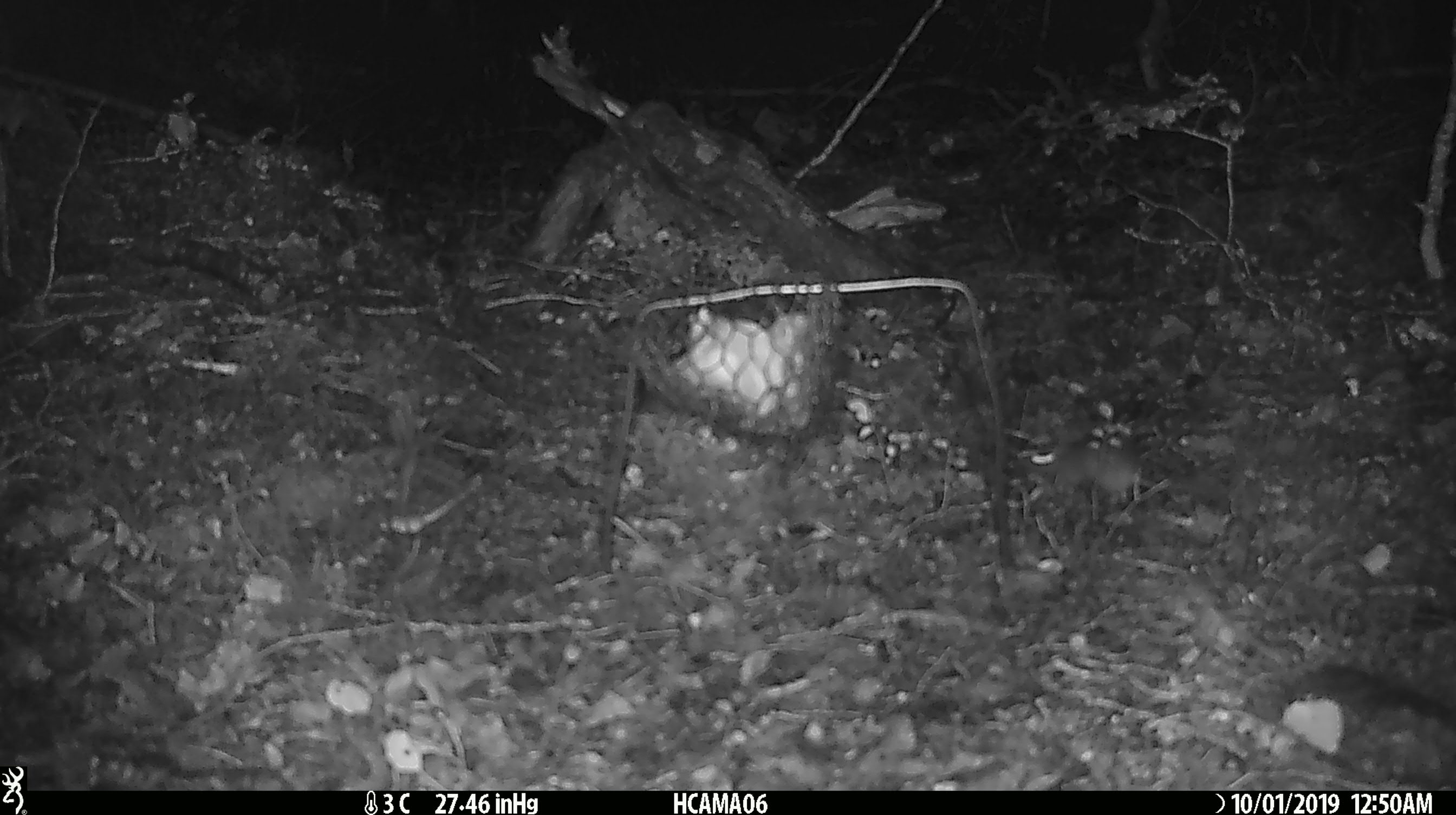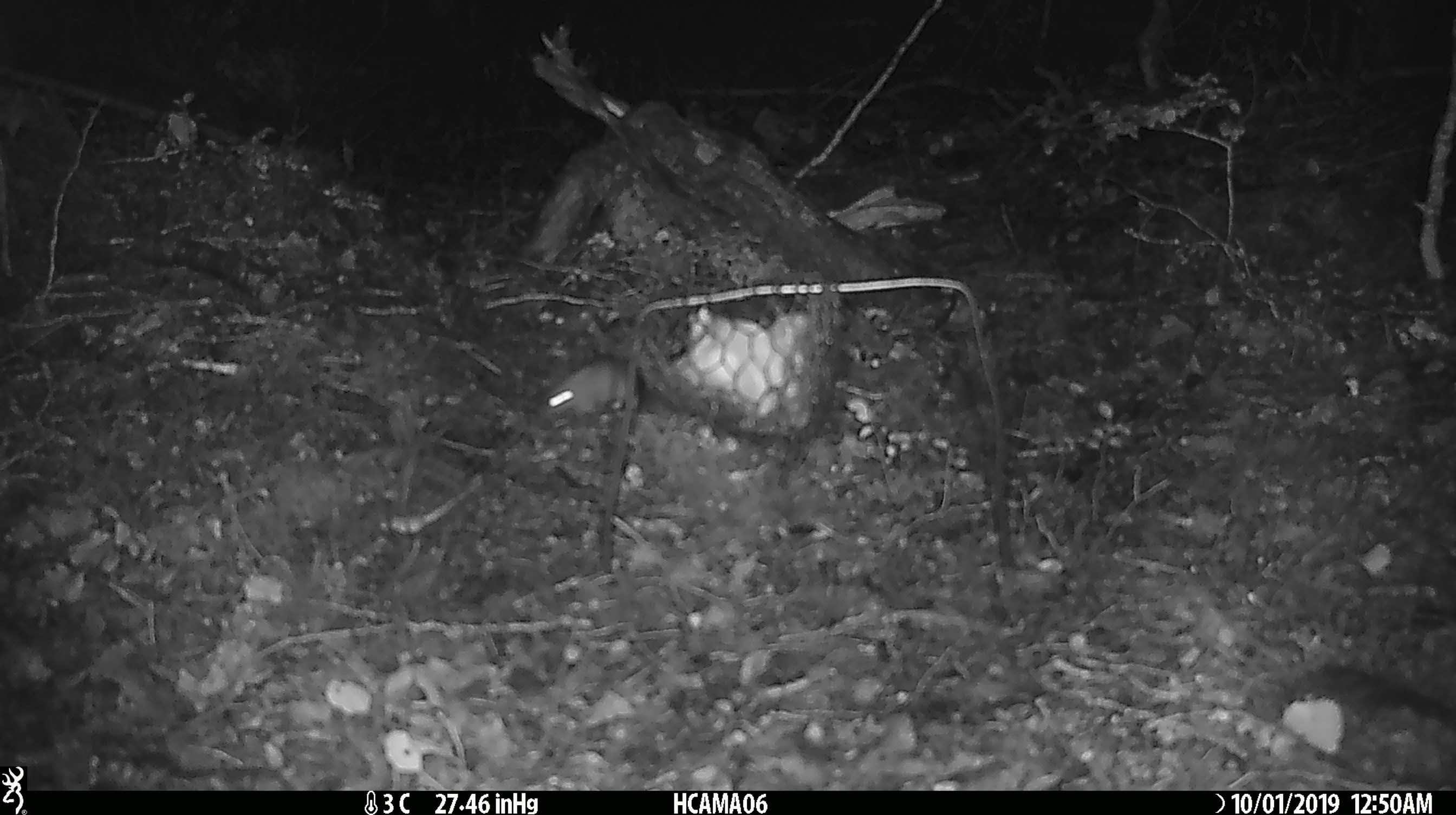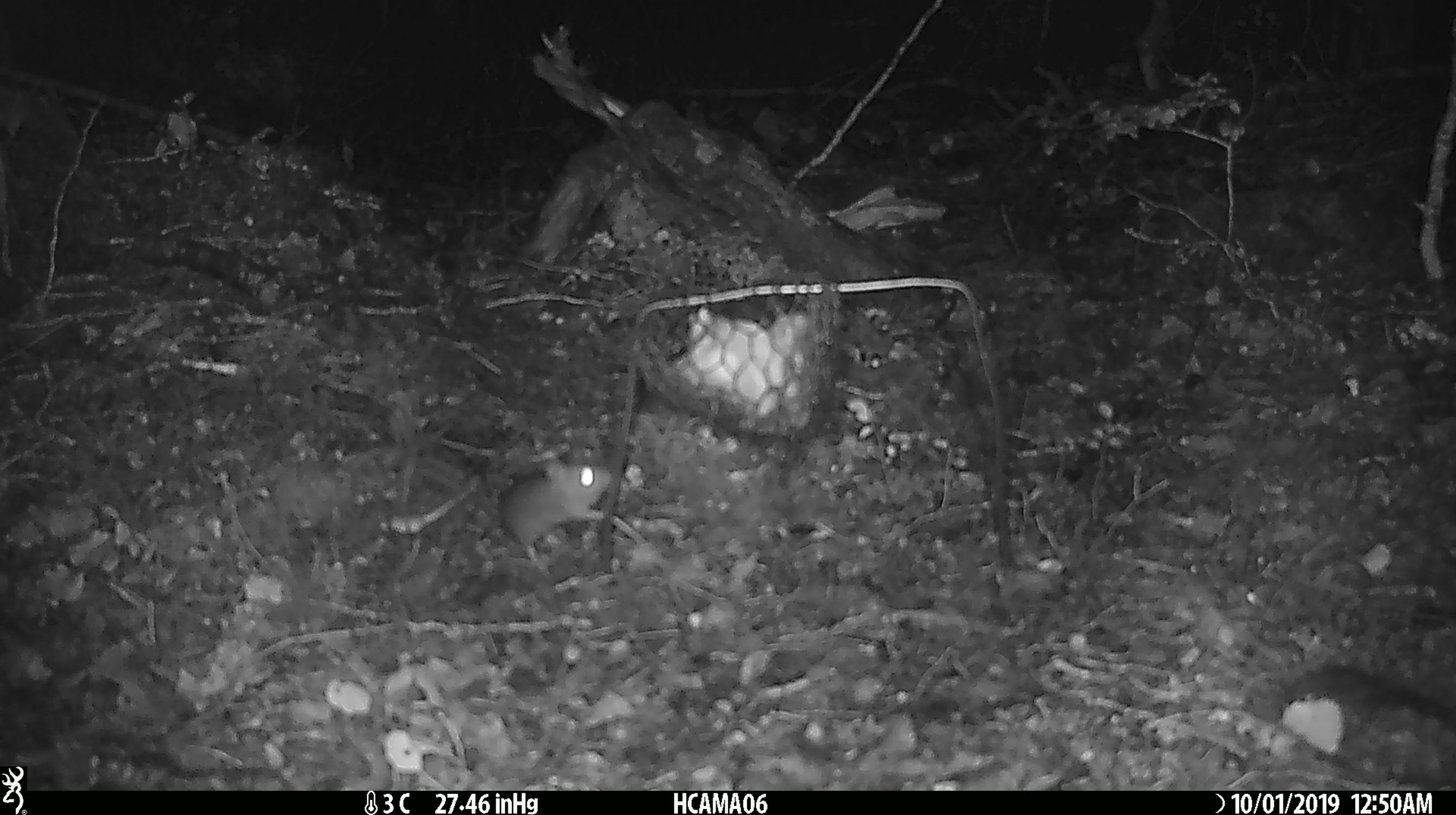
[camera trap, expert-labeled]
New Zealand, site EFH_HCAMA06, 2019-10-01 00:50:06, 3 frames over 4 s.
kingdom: Animalia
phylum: Chordata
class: Mammalia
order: Rodentia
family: Muridae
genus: Mus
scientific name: Mus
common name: mouse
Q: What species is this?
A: Mouse (Mus).